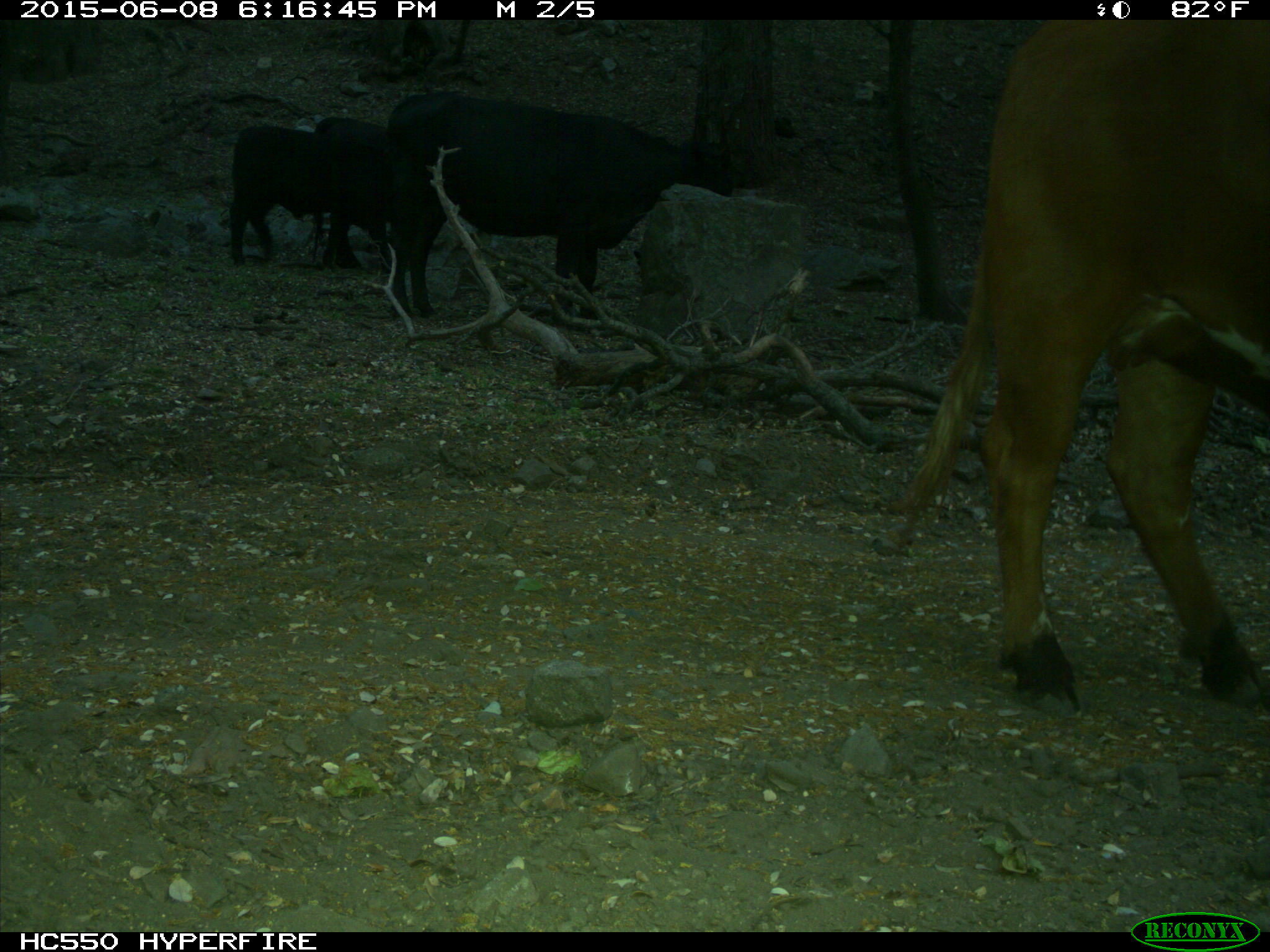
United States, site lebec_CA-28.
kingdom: Animalia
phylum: Chordata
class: Mammalia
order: Artiodactyla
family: Bovidae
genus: Bos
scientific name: Bos taurus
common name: domestic cow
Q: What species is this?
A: Bos taurus (domestic cow).